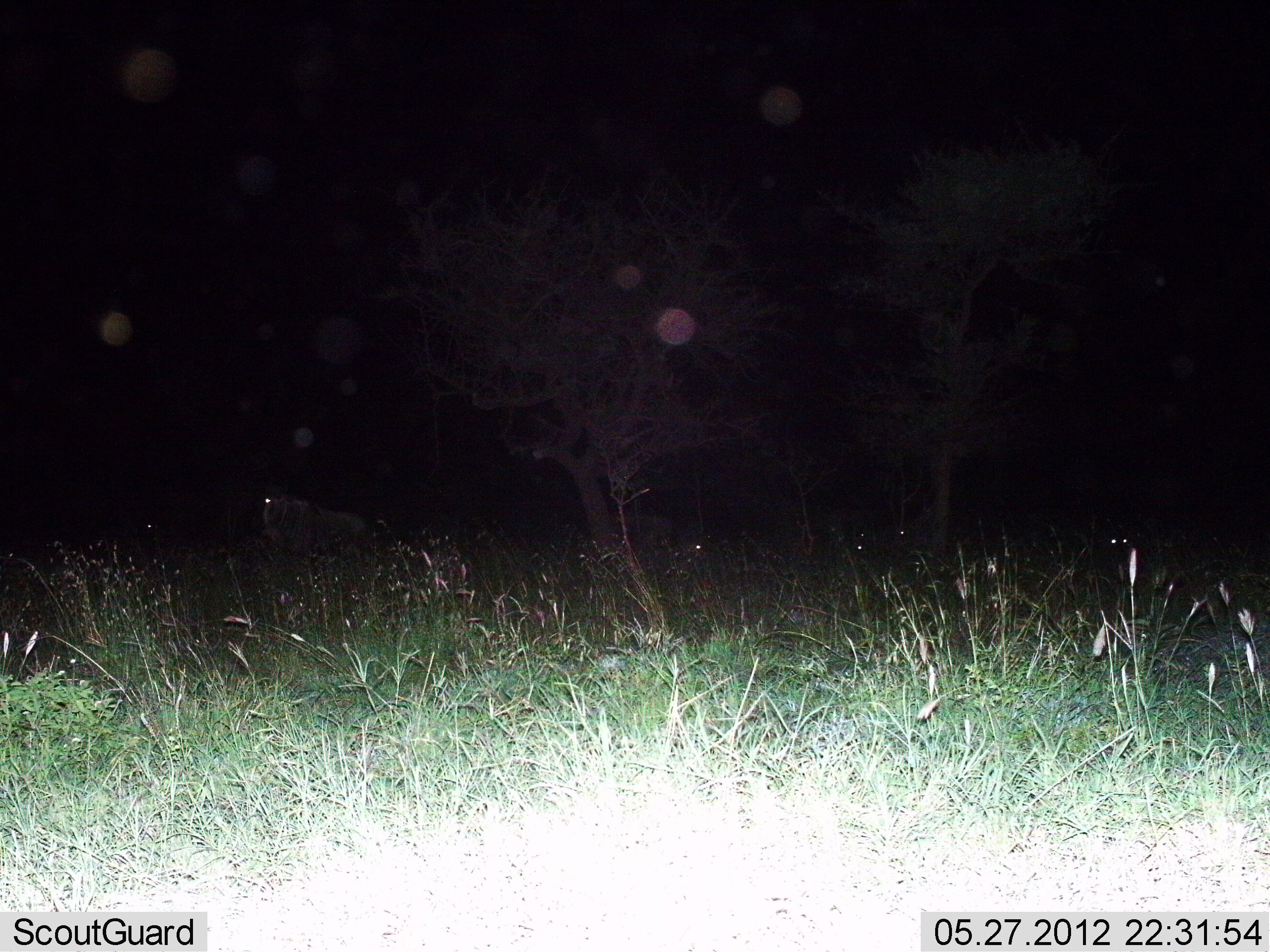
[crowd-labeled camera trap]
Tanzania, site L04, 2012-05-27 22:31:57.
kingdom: Animalia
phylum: Chordata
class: Mammalia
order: Artiodactyla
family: Bovidae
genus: Connochaetes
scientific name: Connochaetes taurinus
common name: blue wildebeest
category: wildebeest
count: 5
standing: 90%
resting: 20%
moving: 0%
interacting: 0%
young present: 0%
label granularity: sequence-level